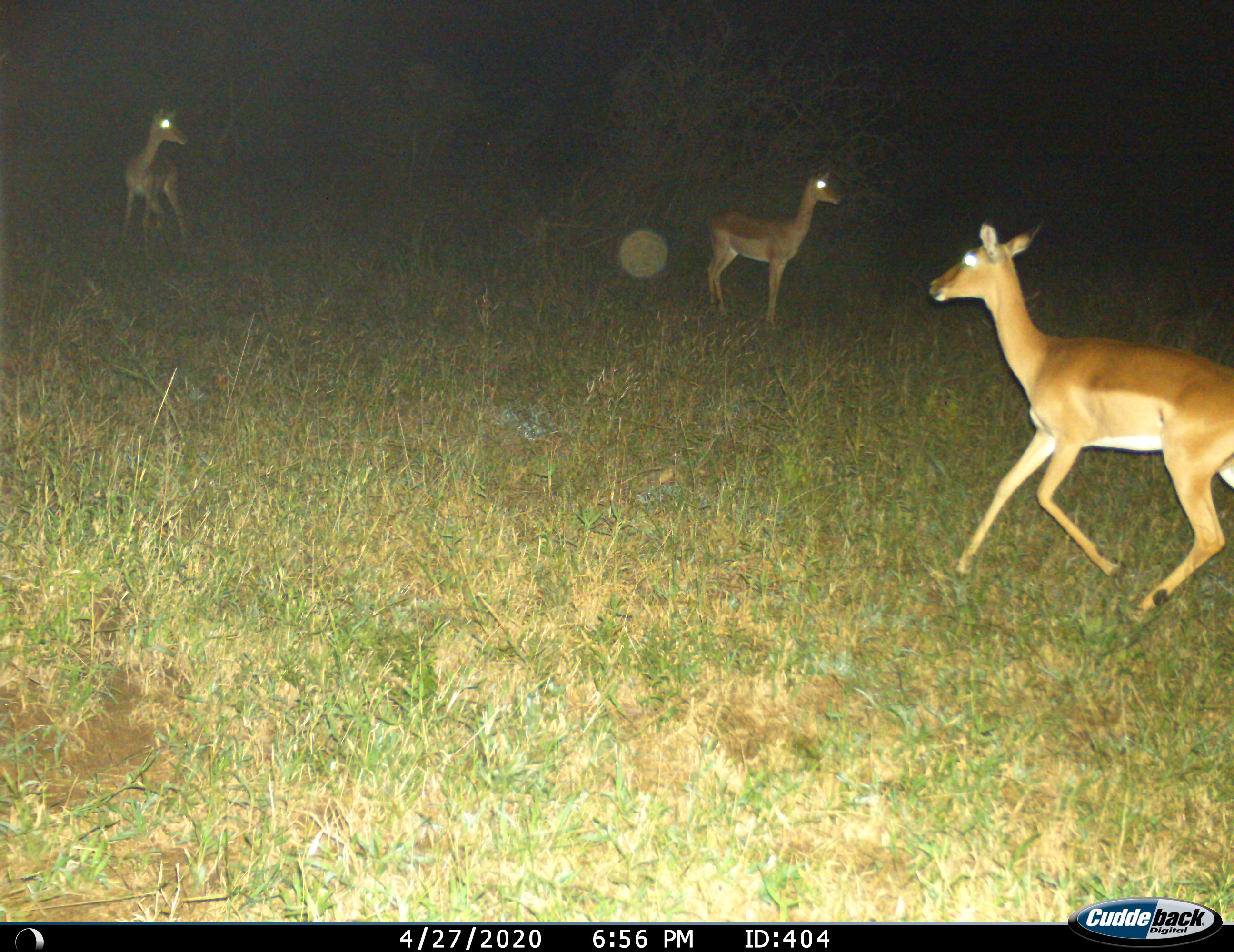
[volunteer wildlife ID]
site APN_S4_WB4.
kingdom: Animalia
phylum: Chordata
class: Mammalia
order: Artiodactyla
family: Bovidae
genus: Aepyceros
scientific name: Aepyceros melampus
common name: impala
Impala (Aepyceros melampus), count 3. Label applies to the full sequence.